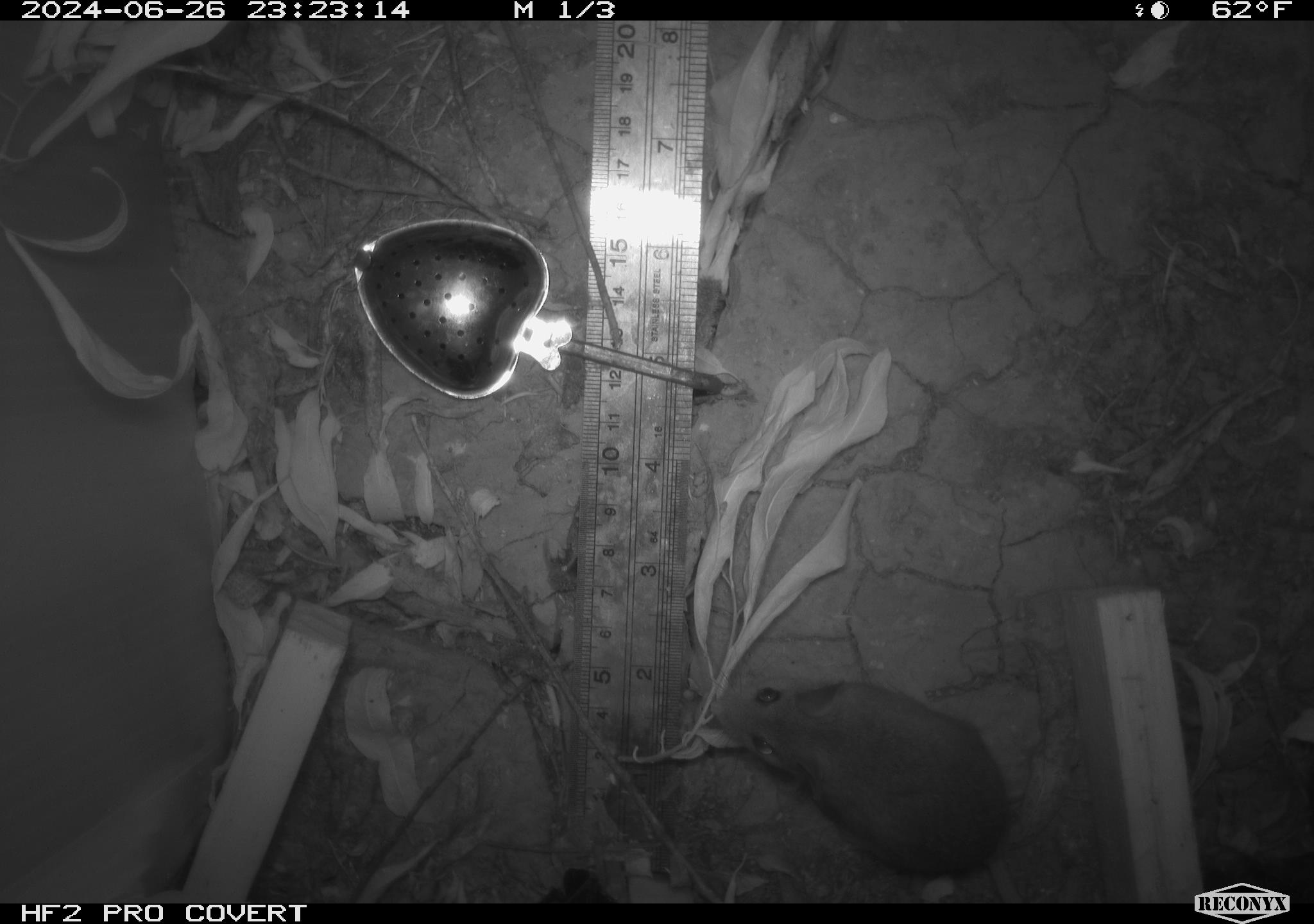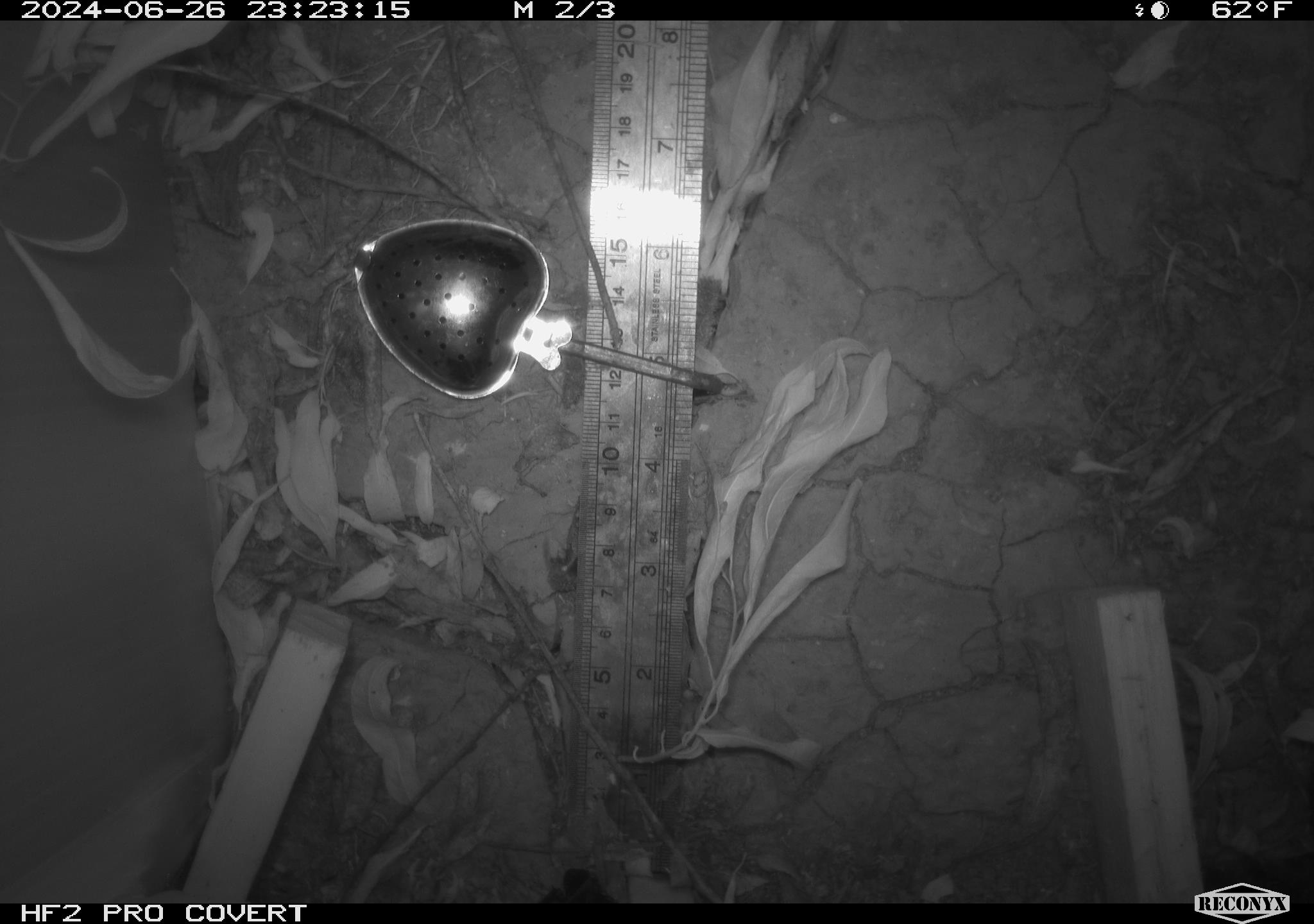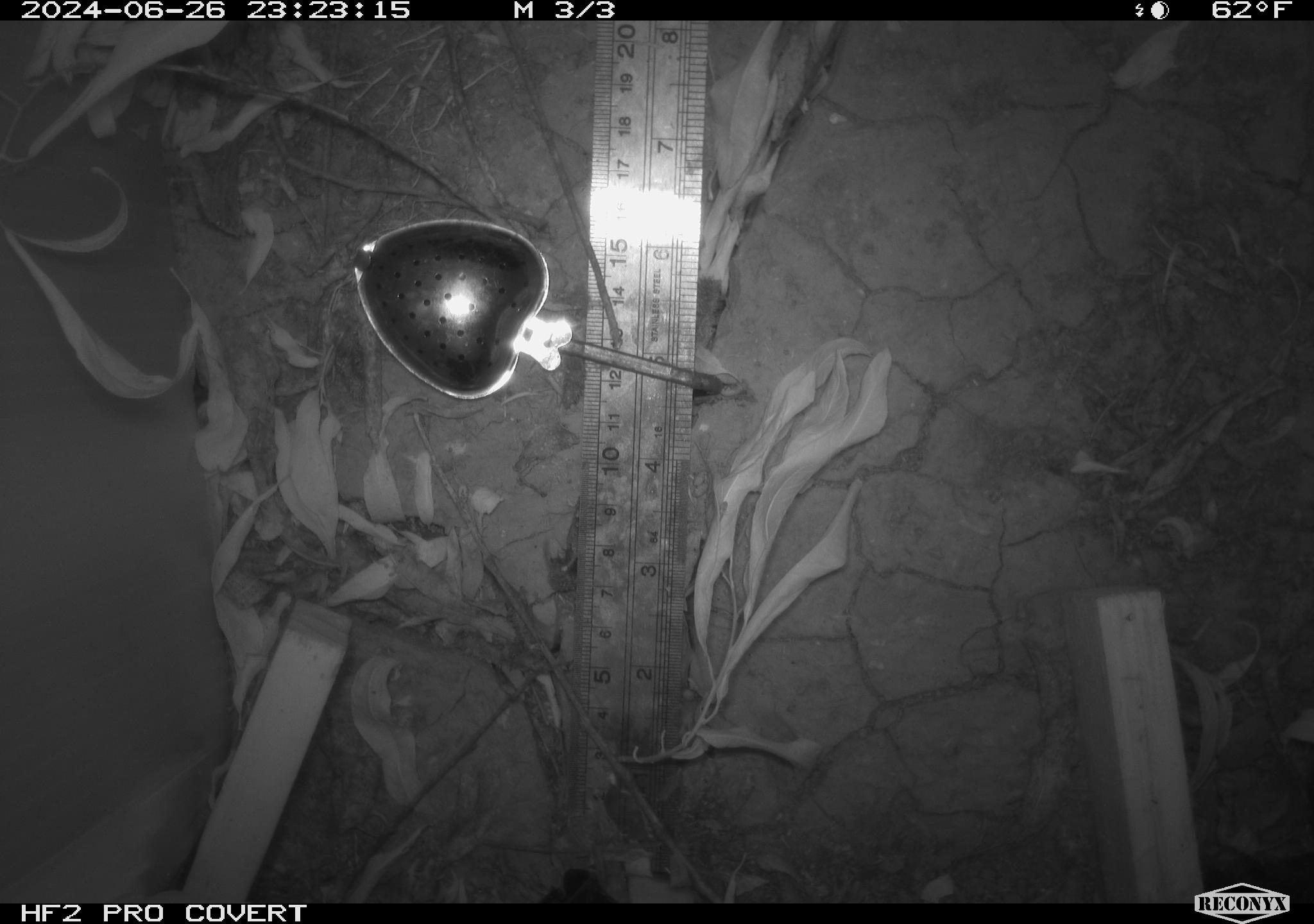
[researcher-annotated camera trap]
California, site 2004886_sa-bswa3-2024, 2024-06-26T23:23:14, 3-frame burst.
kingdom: Animalia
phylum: Chordata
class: Mammalia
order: Rodentia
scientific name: Rodentia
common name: mouse species